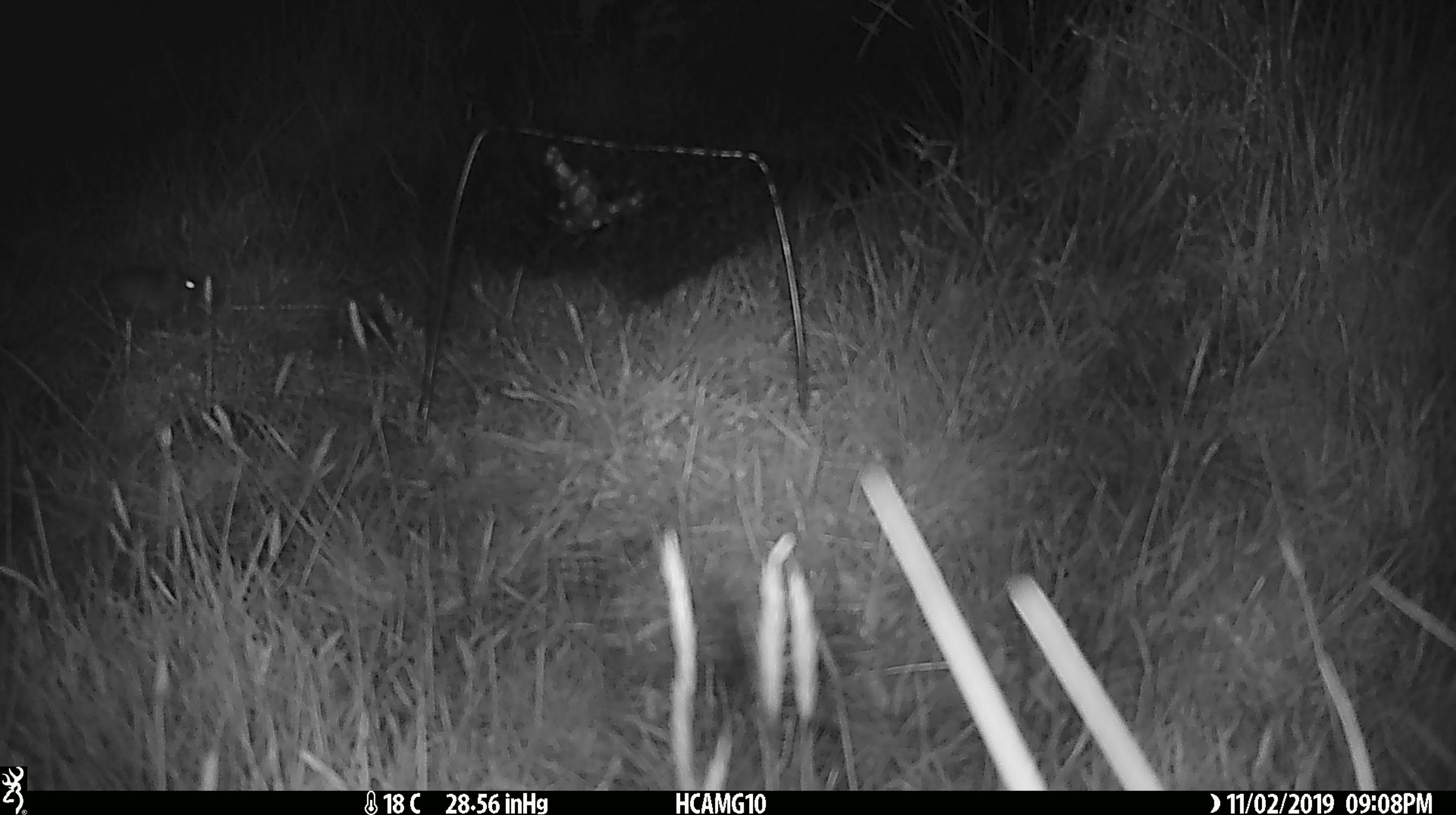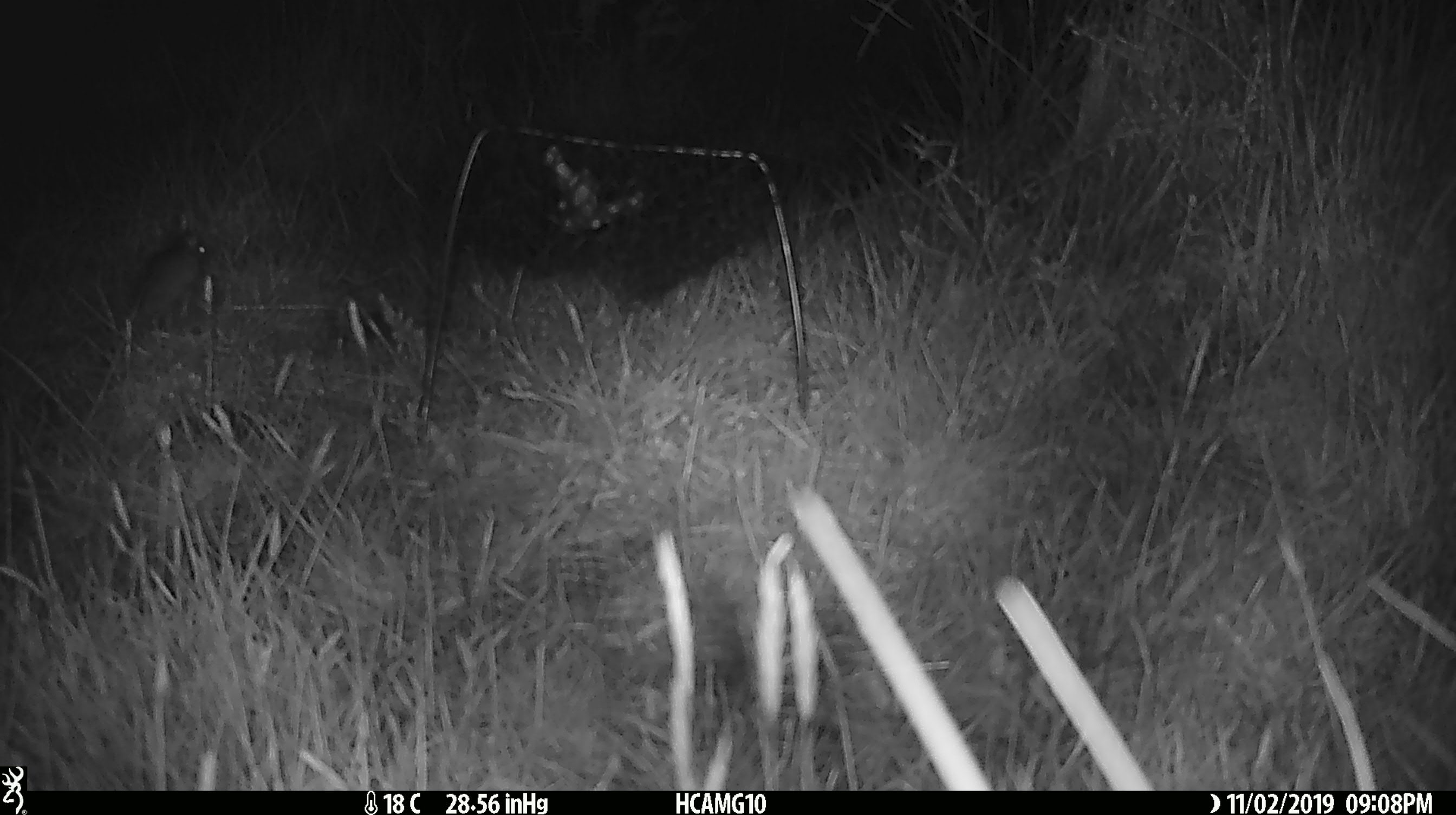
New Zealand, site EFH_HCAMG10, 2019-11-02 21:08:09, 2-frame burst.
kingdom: Animalia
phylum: Chordata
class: Mammalia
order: Rodentia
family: Muridae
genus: Mus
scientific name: Mus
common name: mouse